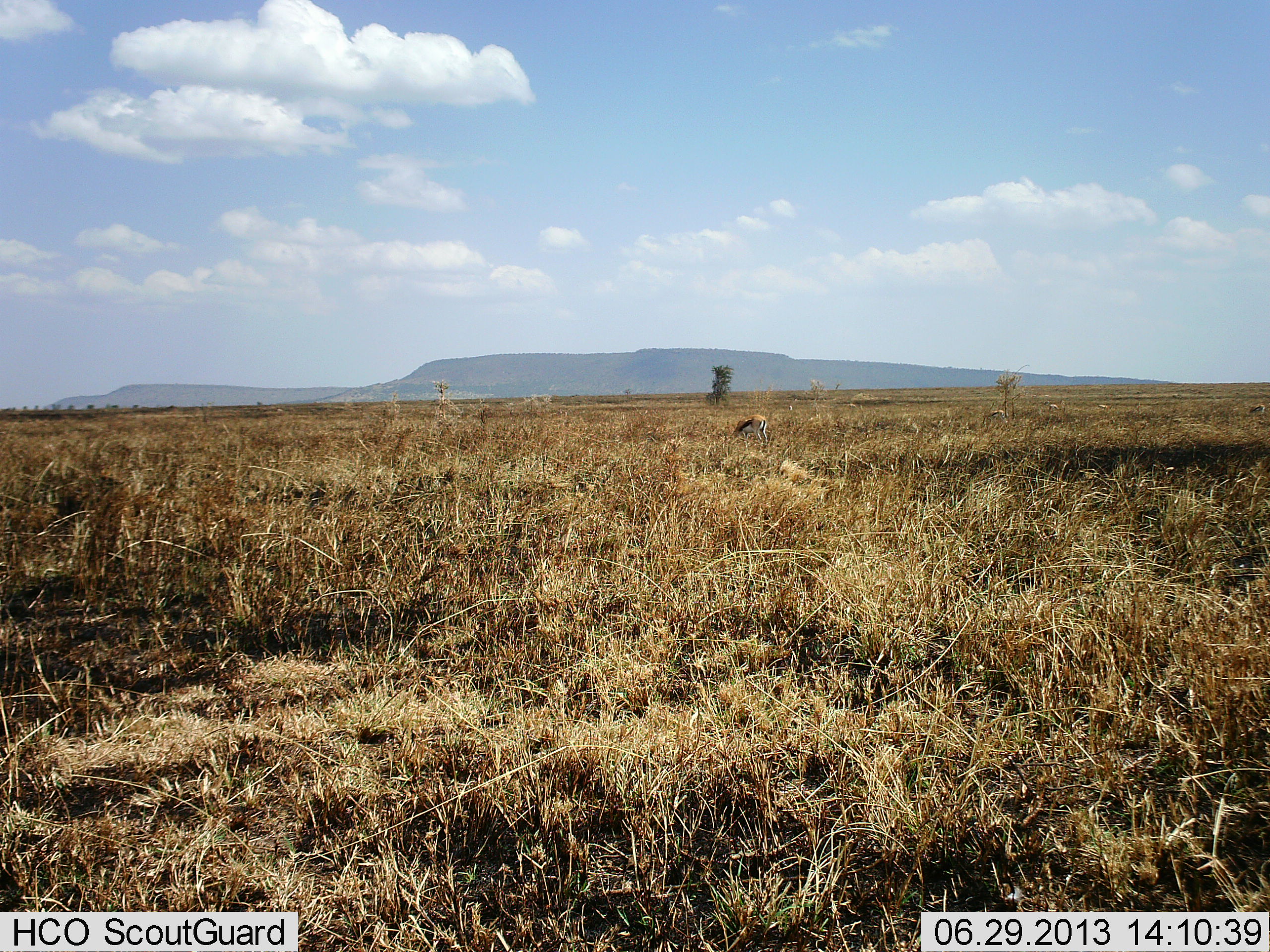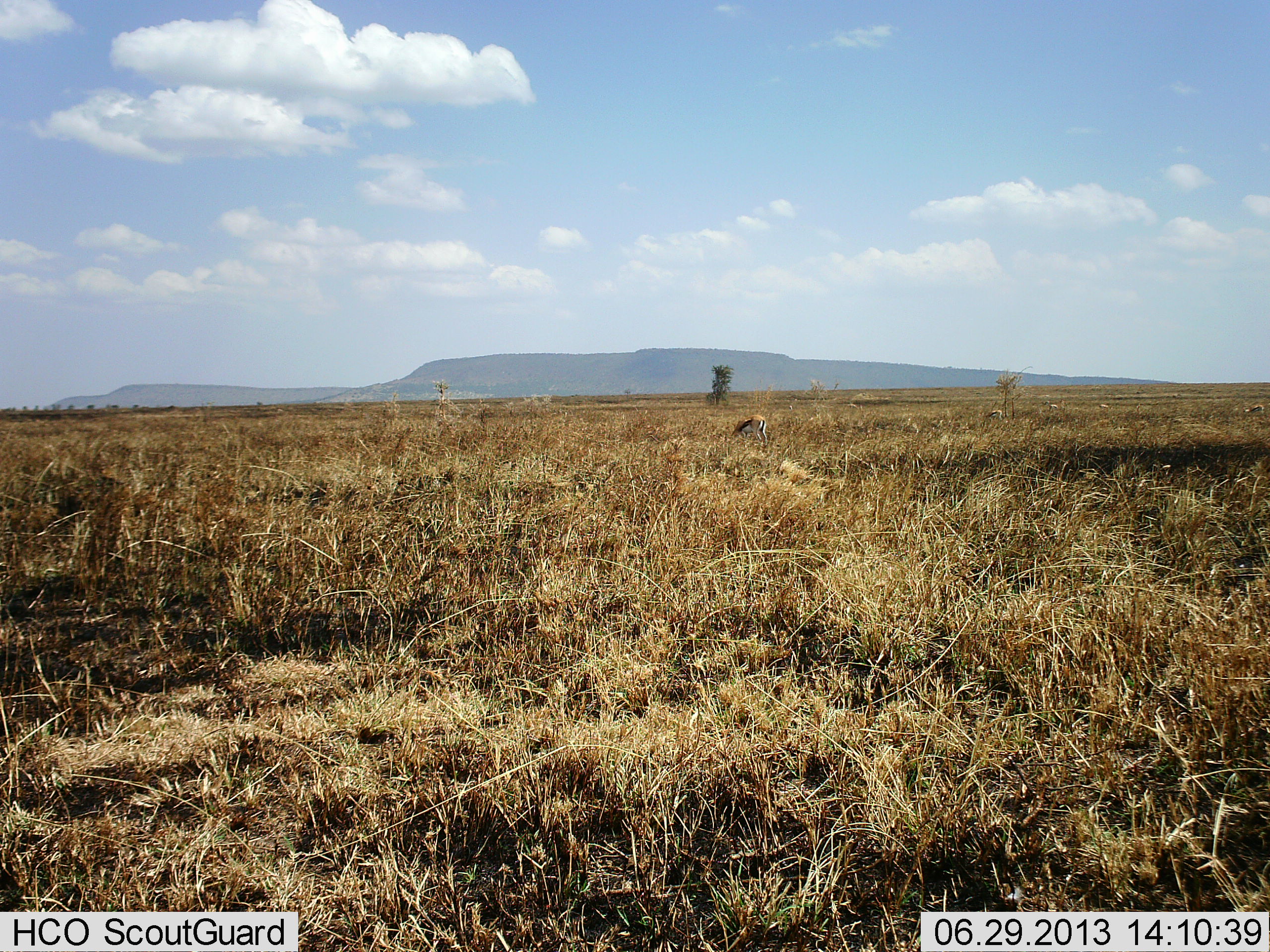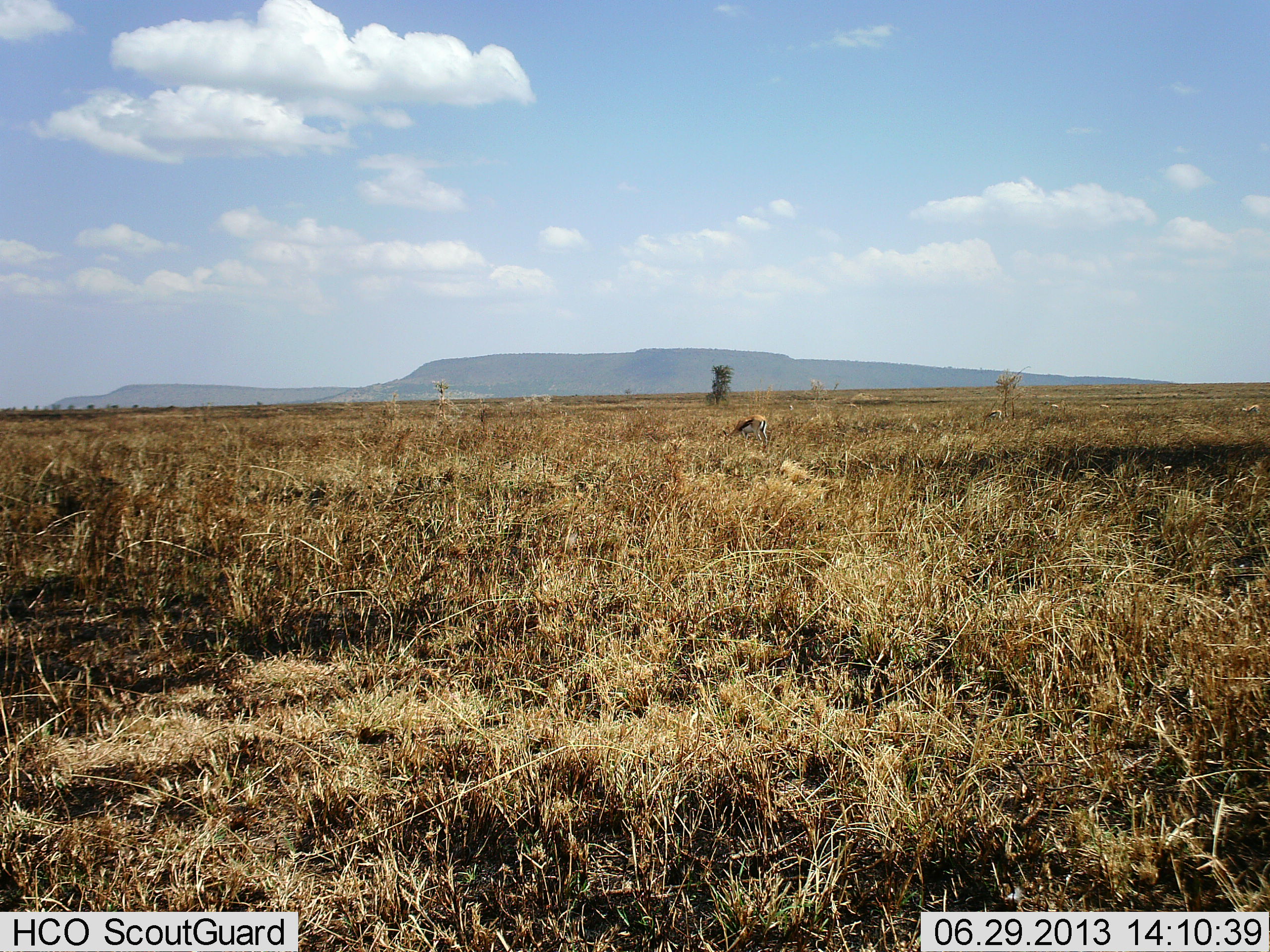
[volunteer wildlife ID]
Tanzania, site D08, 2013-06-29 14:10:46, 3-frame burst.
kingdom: Animalia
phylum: Chordata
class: Mammalia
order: Artiodactyla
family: Bovidae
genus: Eudorcas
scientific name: Eudorcas thomsonii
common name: thomson's gazelle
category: gazellethomsons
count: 1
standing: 27%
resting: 0%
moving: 7%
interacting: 0%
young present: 0%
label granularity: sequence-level